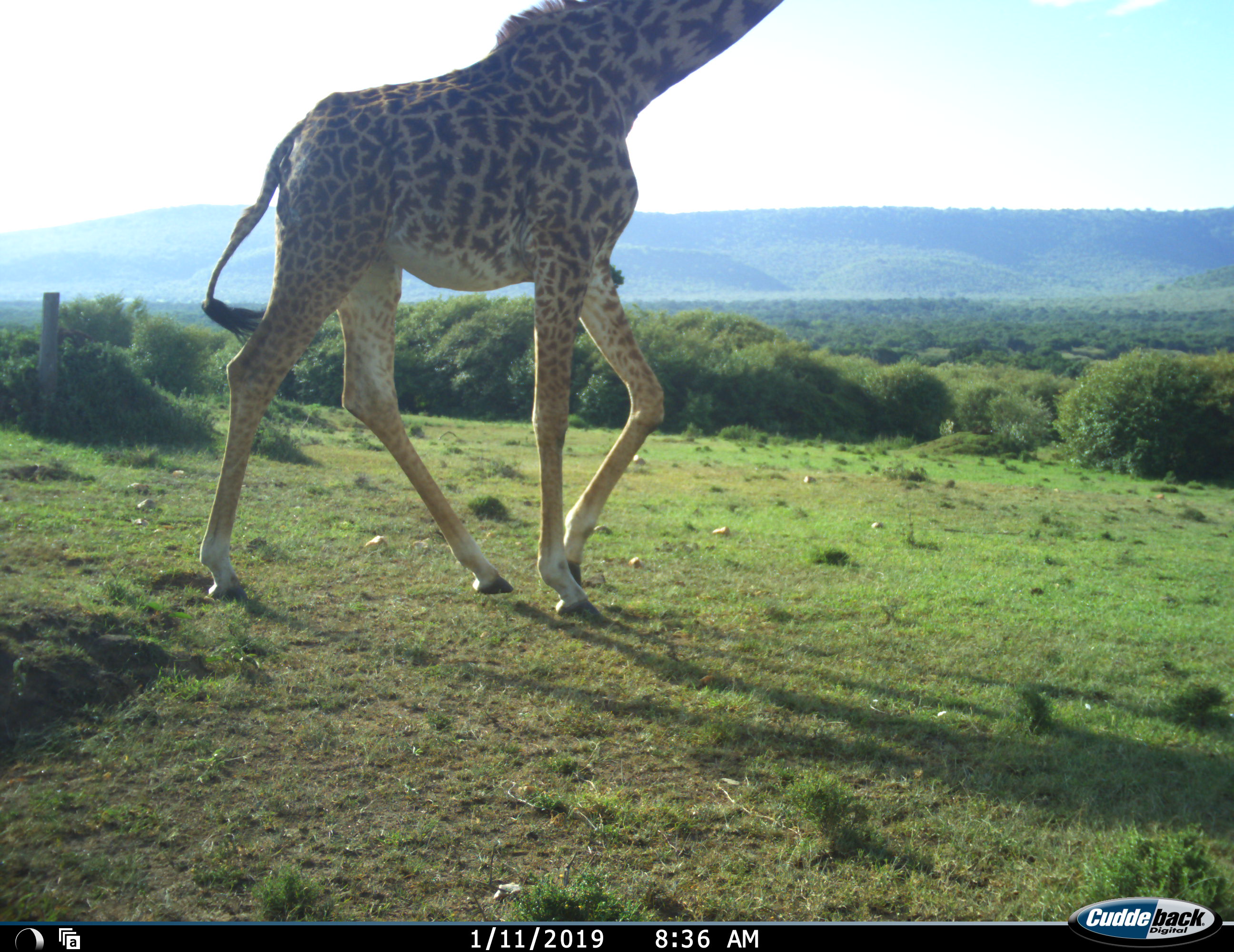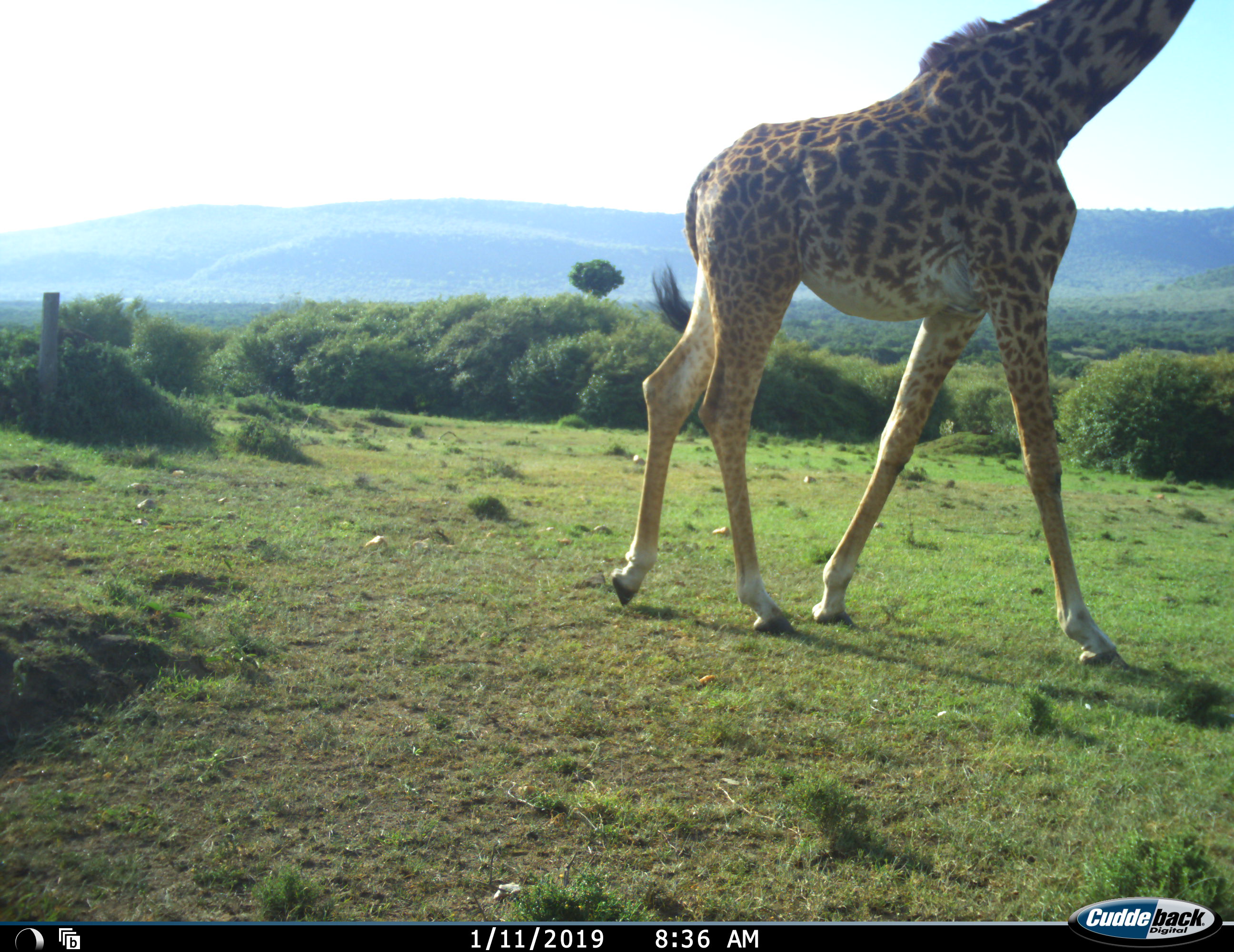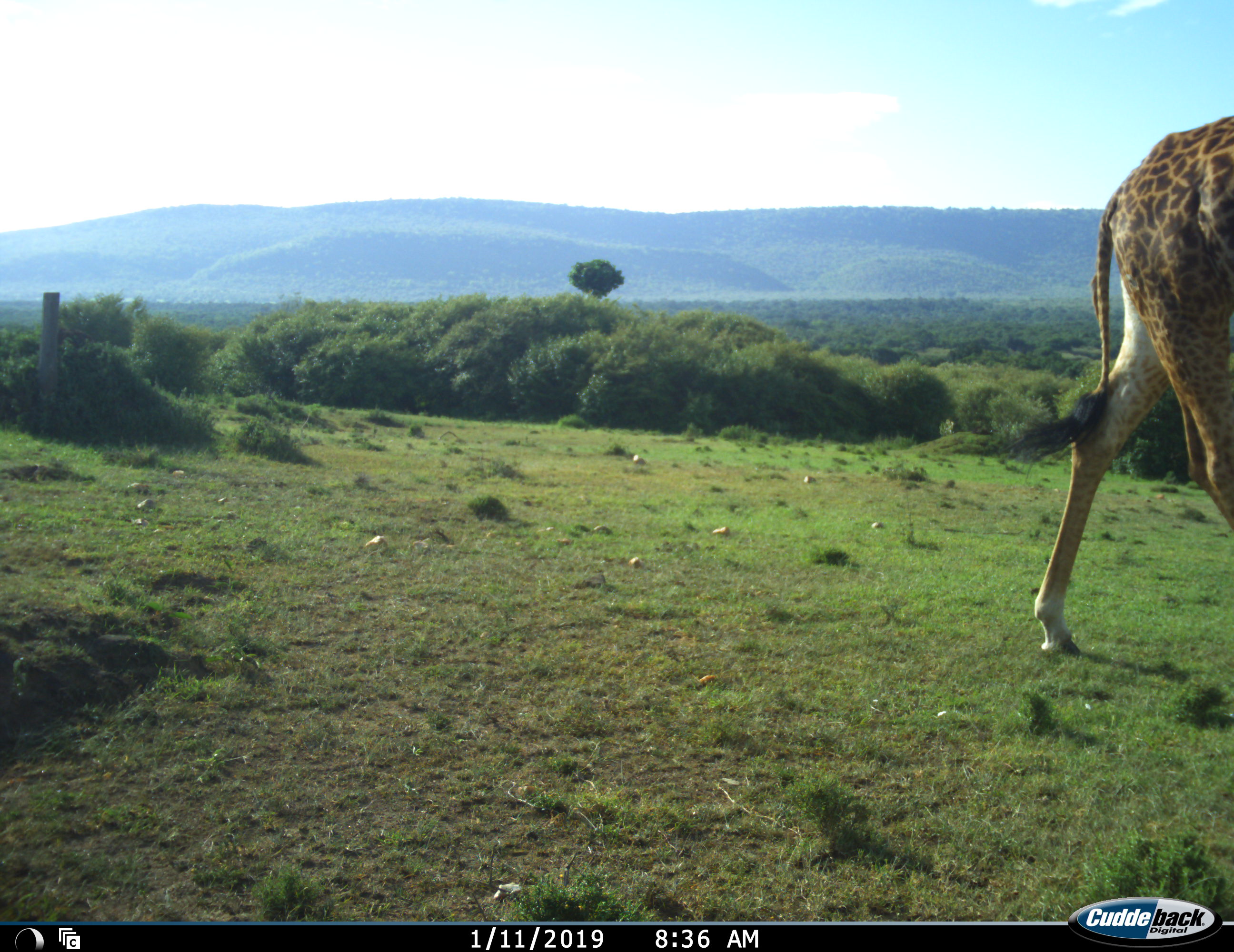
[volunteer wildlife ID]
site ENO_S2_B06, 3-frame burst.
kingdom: Animalia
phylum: Chordata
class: Mammalia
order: Artiodactyla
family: Giraffidae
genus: Giraffa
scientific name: Giraffa camelopardalis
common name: giraffe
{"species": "giraffe (Giraffa camelopardalis)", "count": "1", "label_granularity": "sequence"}